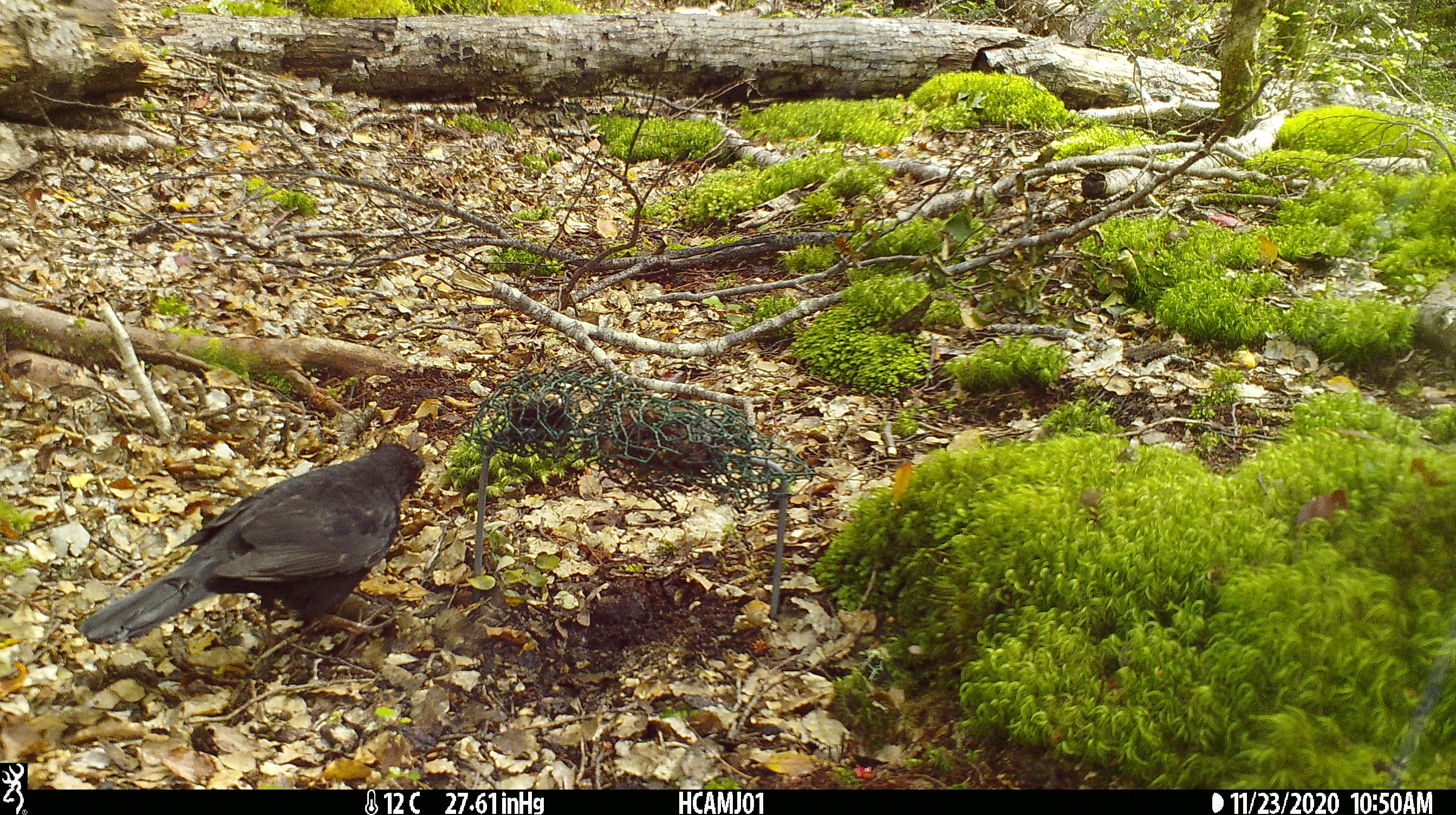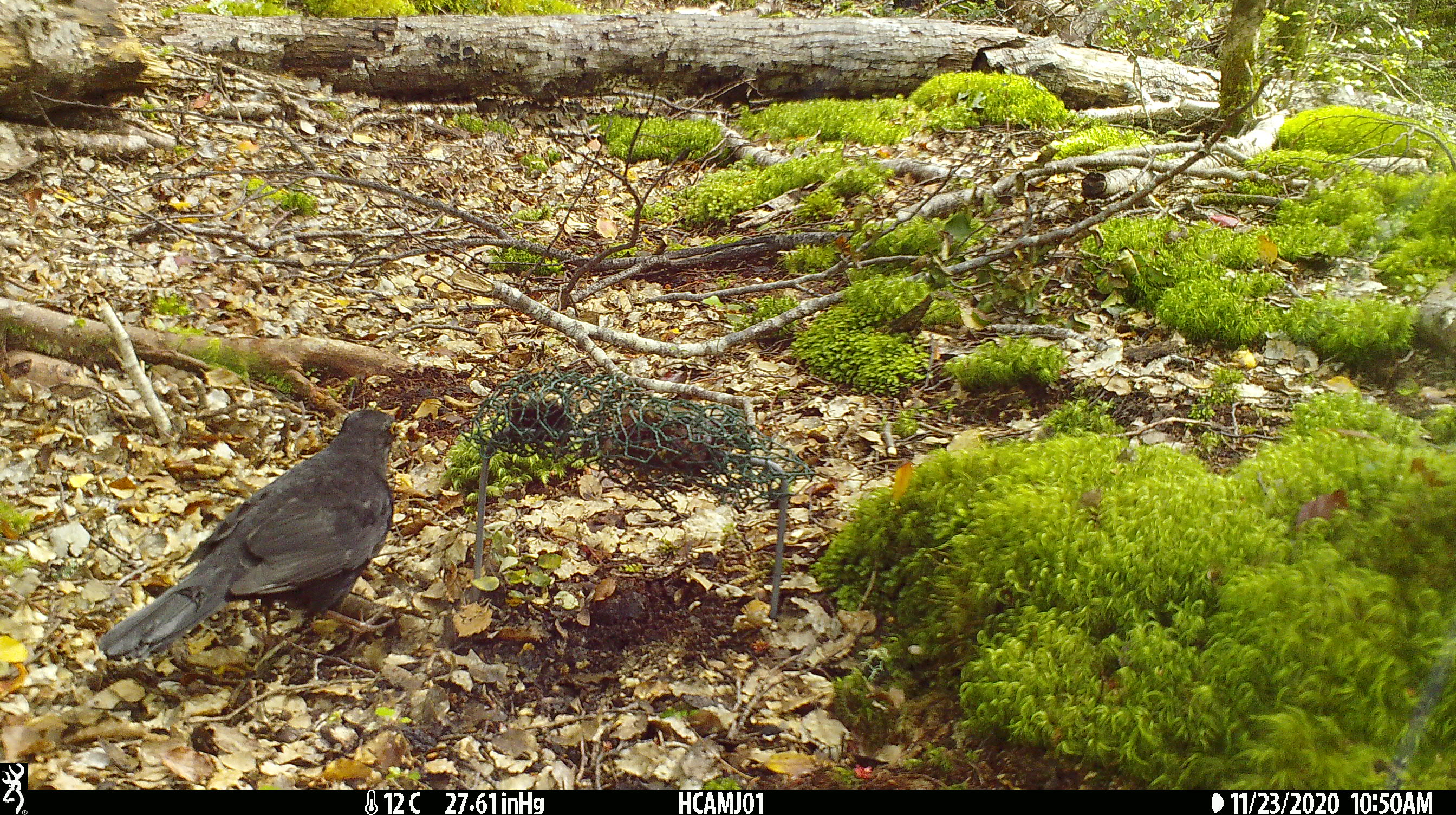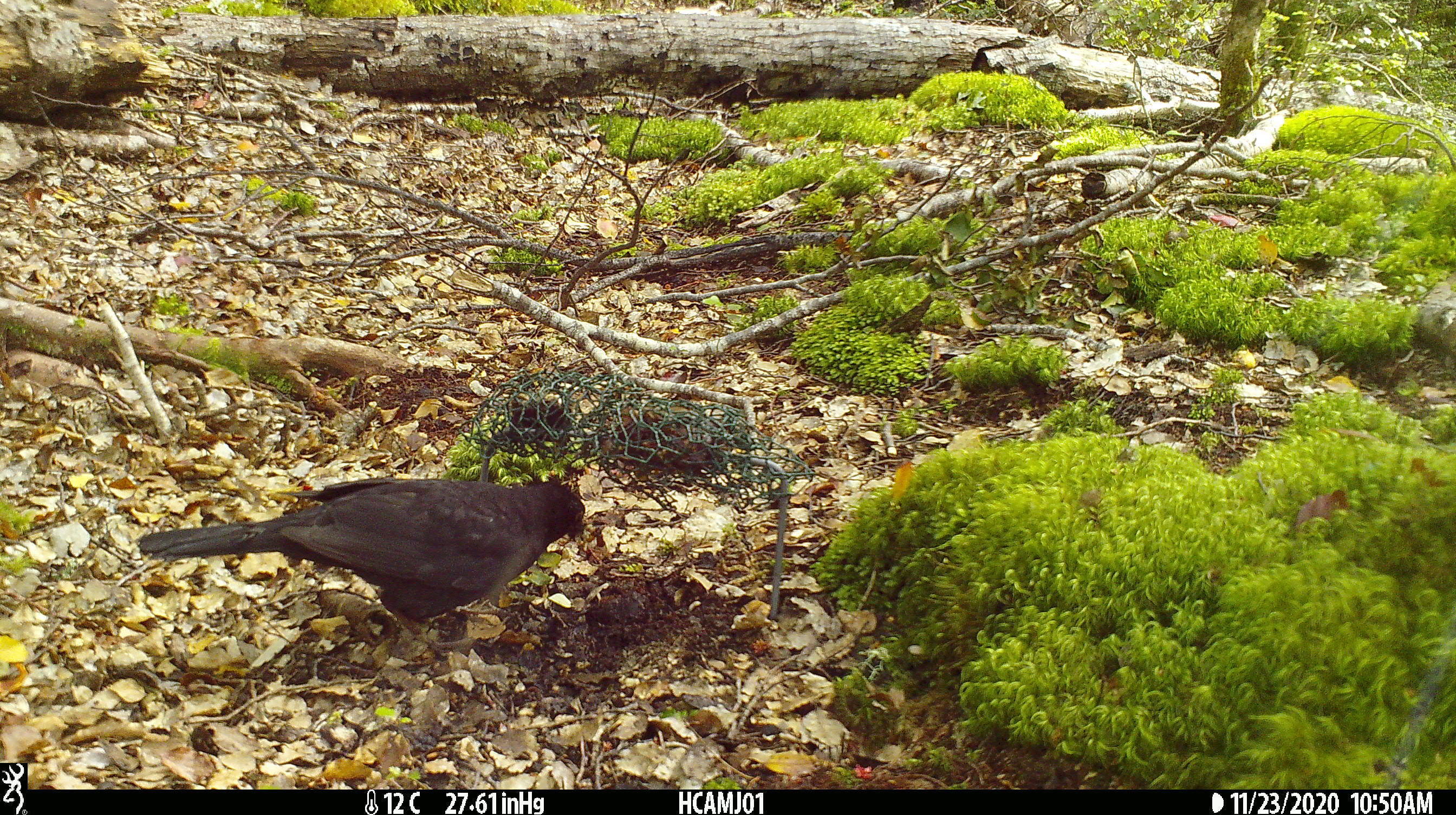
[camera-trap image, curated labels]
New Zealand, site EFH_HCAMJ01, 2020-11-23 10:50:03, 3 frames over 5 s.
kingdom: Animalia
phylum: Chordata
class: Aves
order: Passeriformes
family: Turdidae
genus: Turdus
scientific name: Turdus merula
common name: eurasian blackbird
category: blackbird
Blackbird (eurasian blackbird) (Turdus merula).